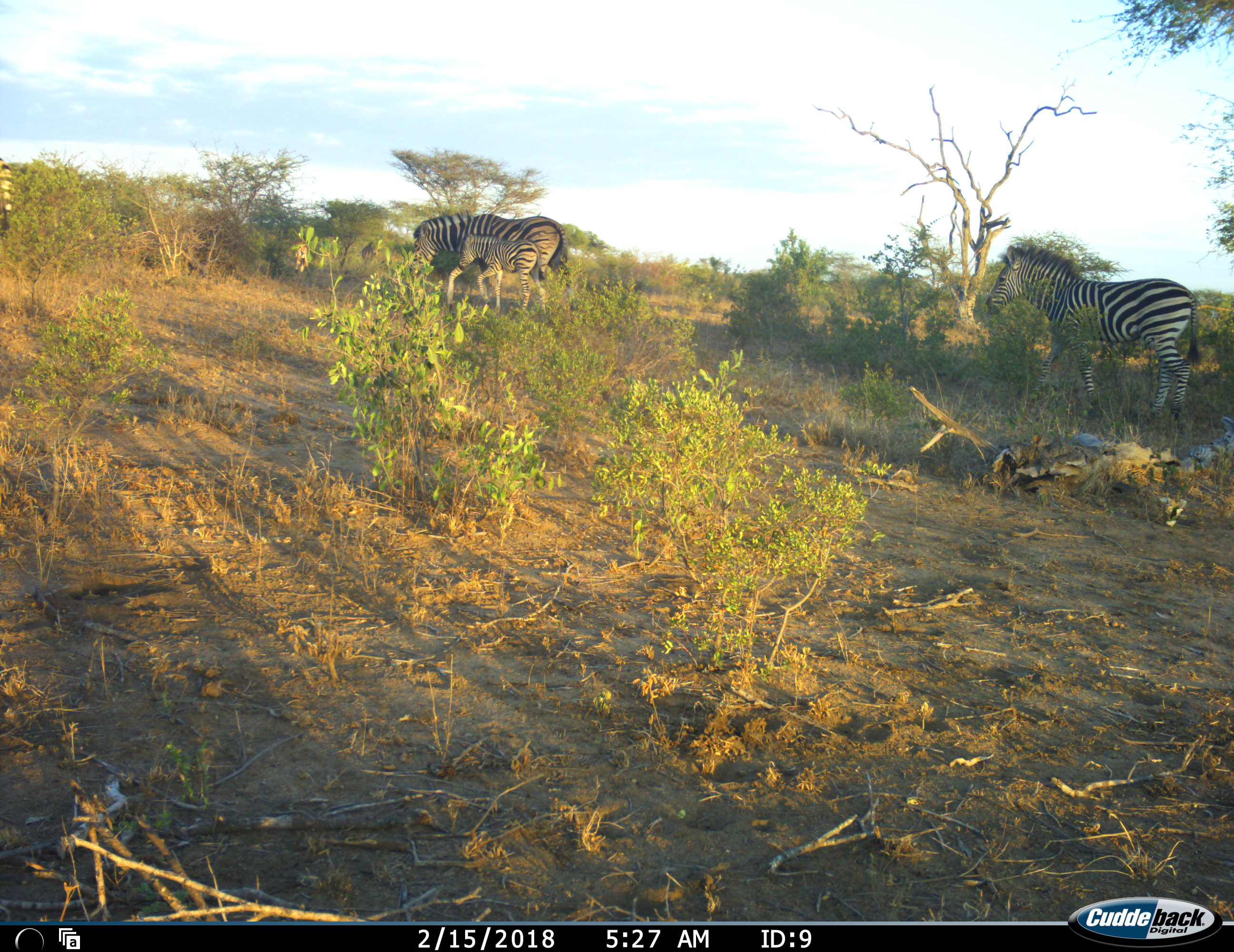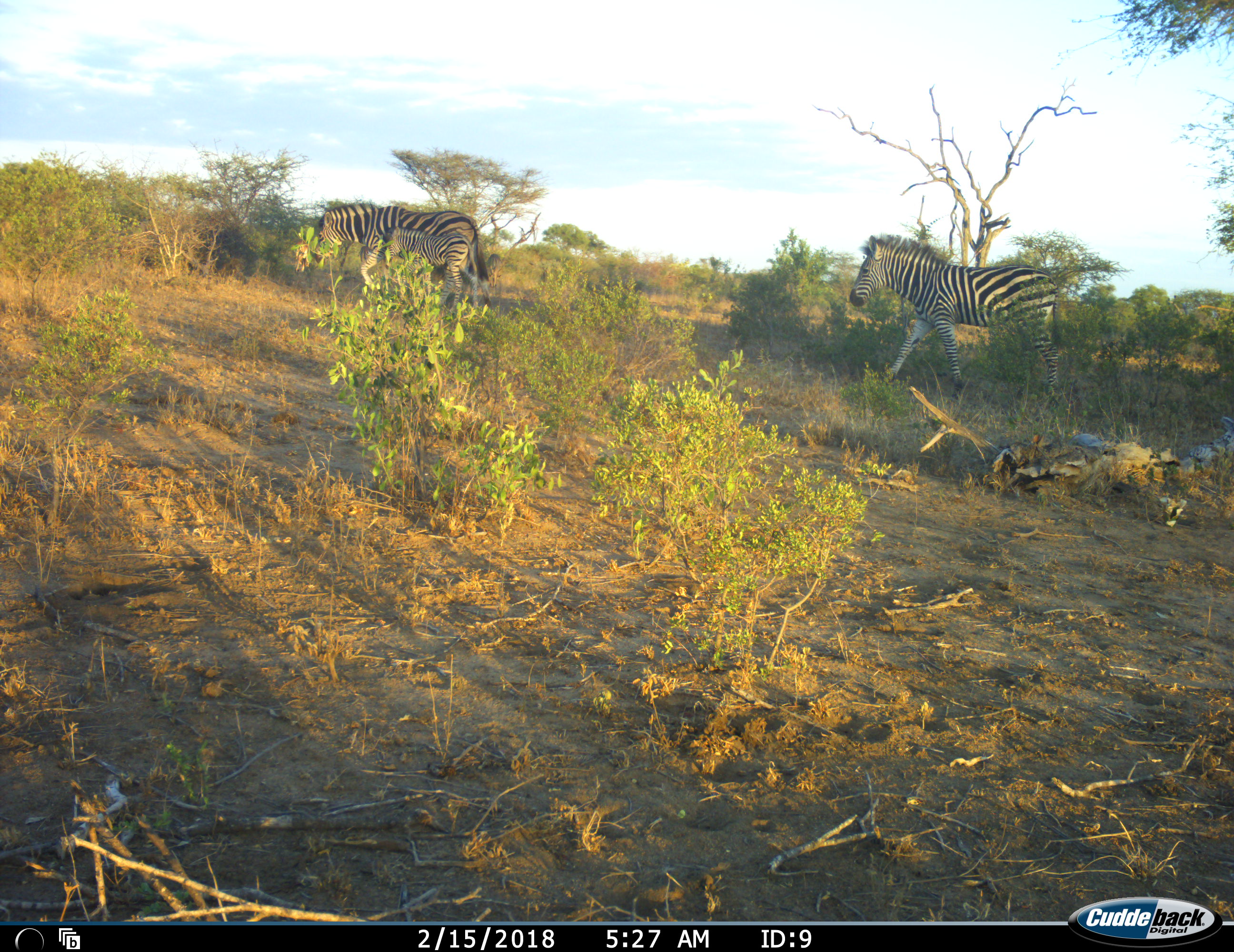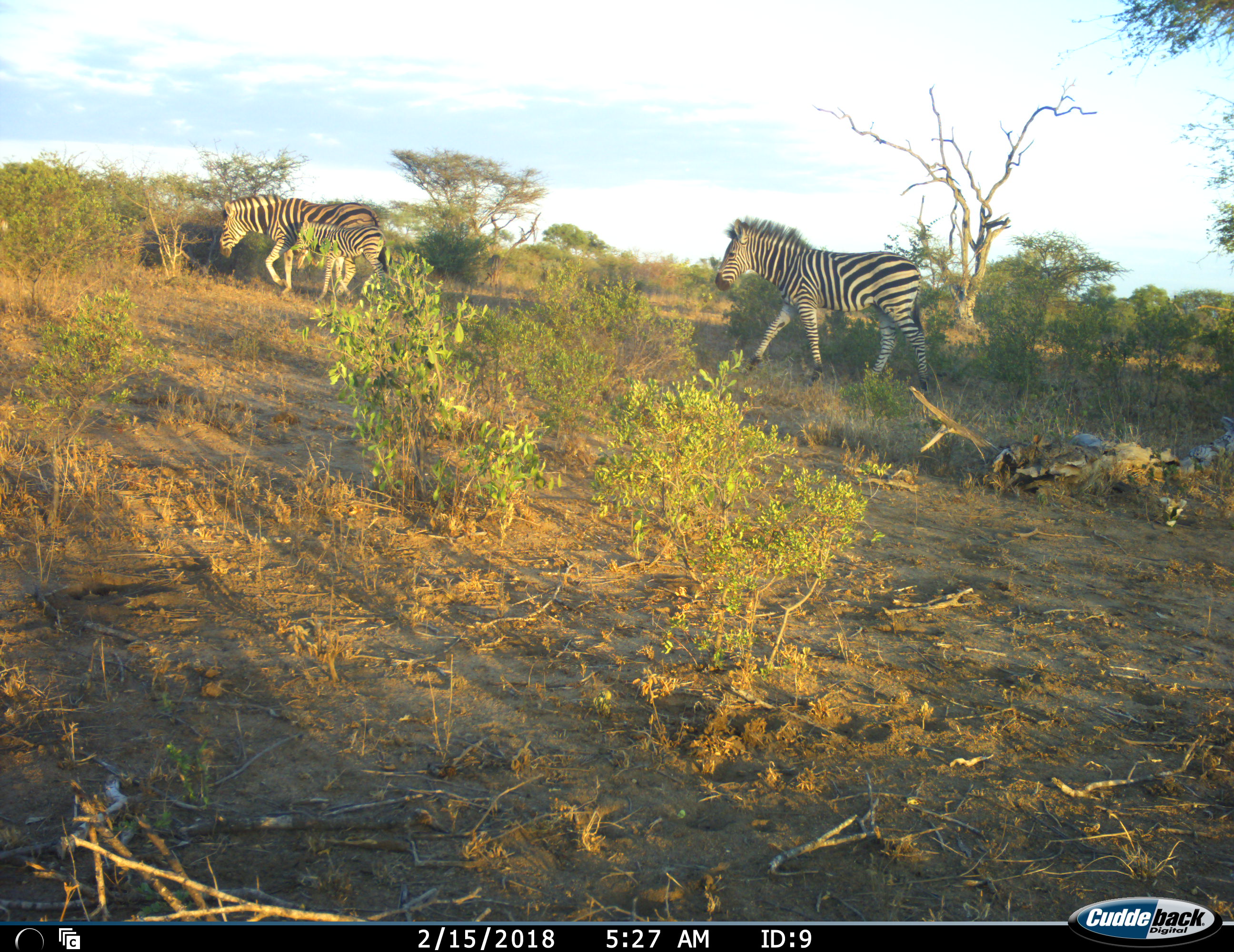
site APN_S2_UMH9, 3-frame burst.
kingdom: Animalia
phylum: Chordata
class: Mammalia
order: Perissodactyla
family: Equidae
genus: Equus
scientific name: Equus quagga burchellii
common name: burchell's zebra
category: zebraburchells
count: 4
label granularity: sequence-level